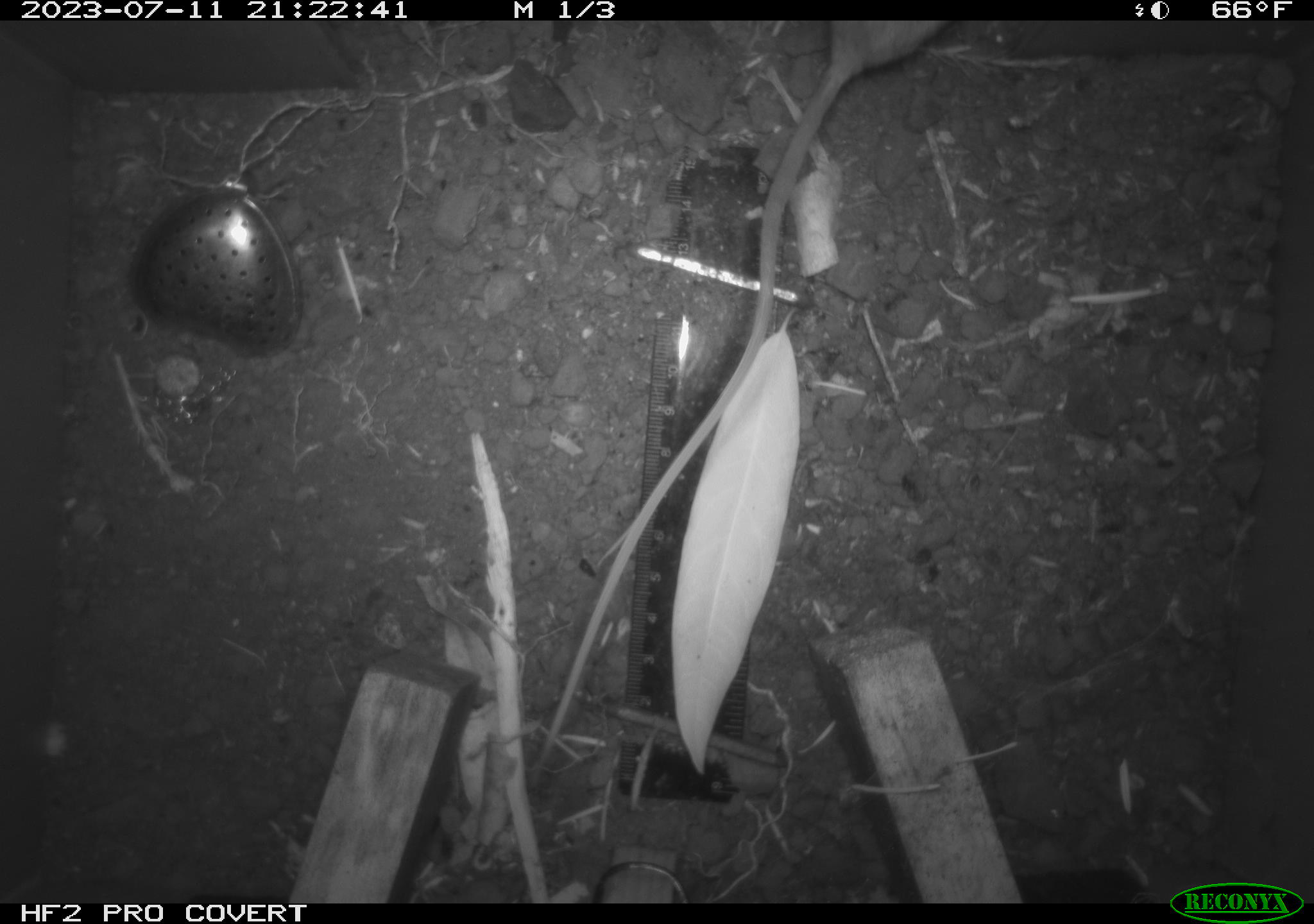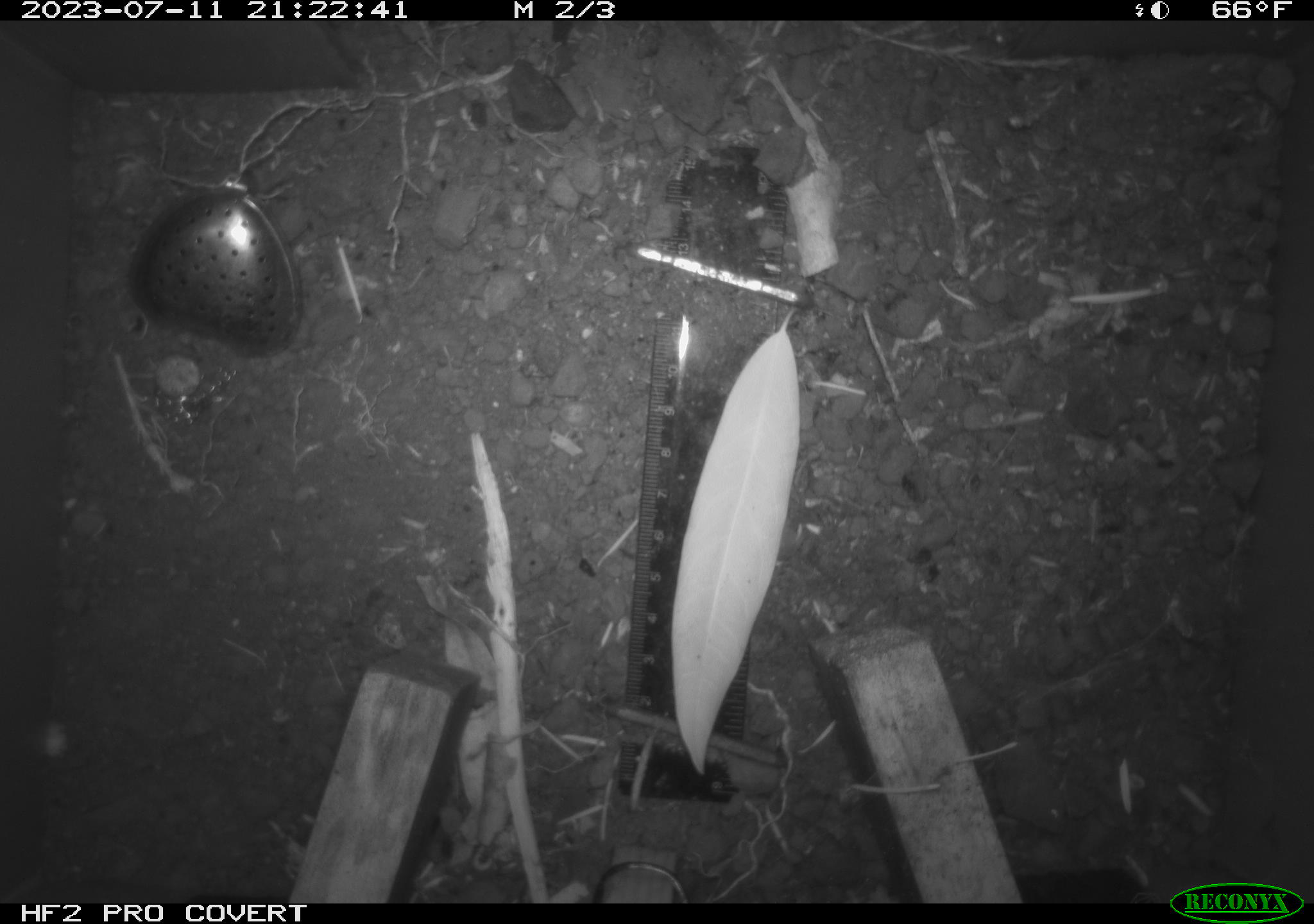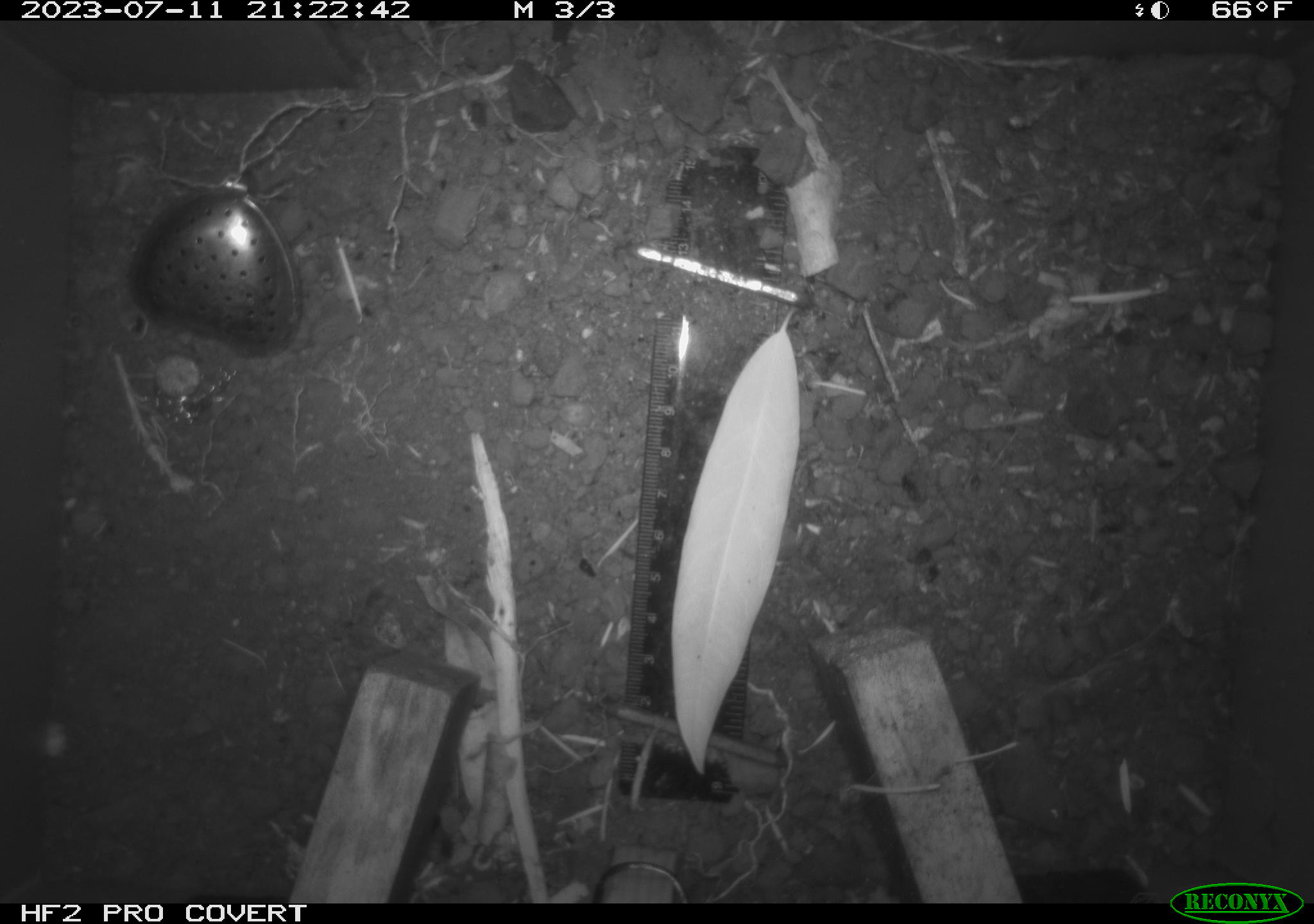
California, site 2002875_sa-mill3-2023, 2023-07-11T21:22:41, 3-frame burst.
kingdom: Animalia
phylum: Chordata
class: Mammalia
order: Rodentia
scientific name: Rodentia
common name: mouse species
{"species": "mouse species (Rodentia)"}